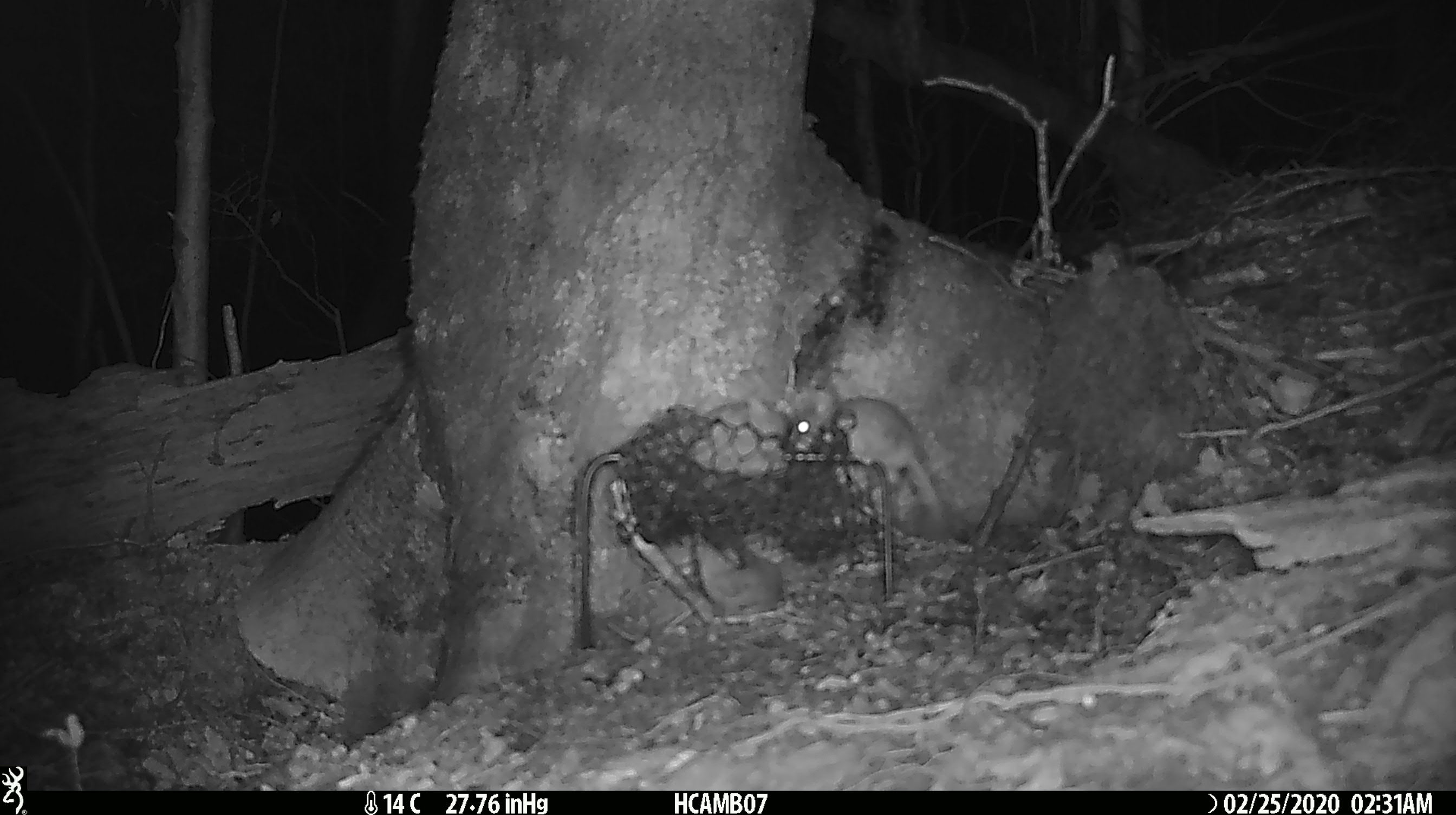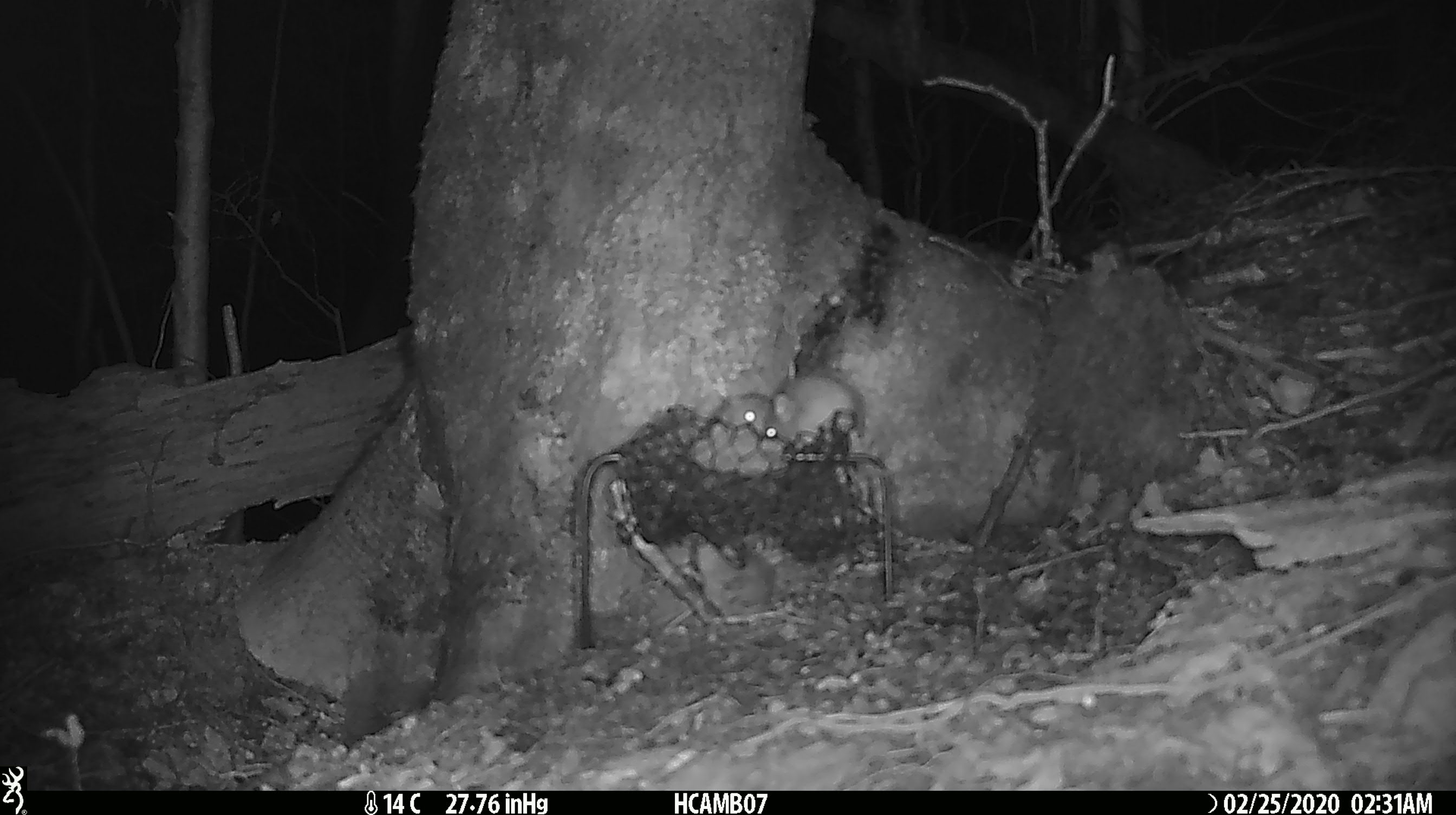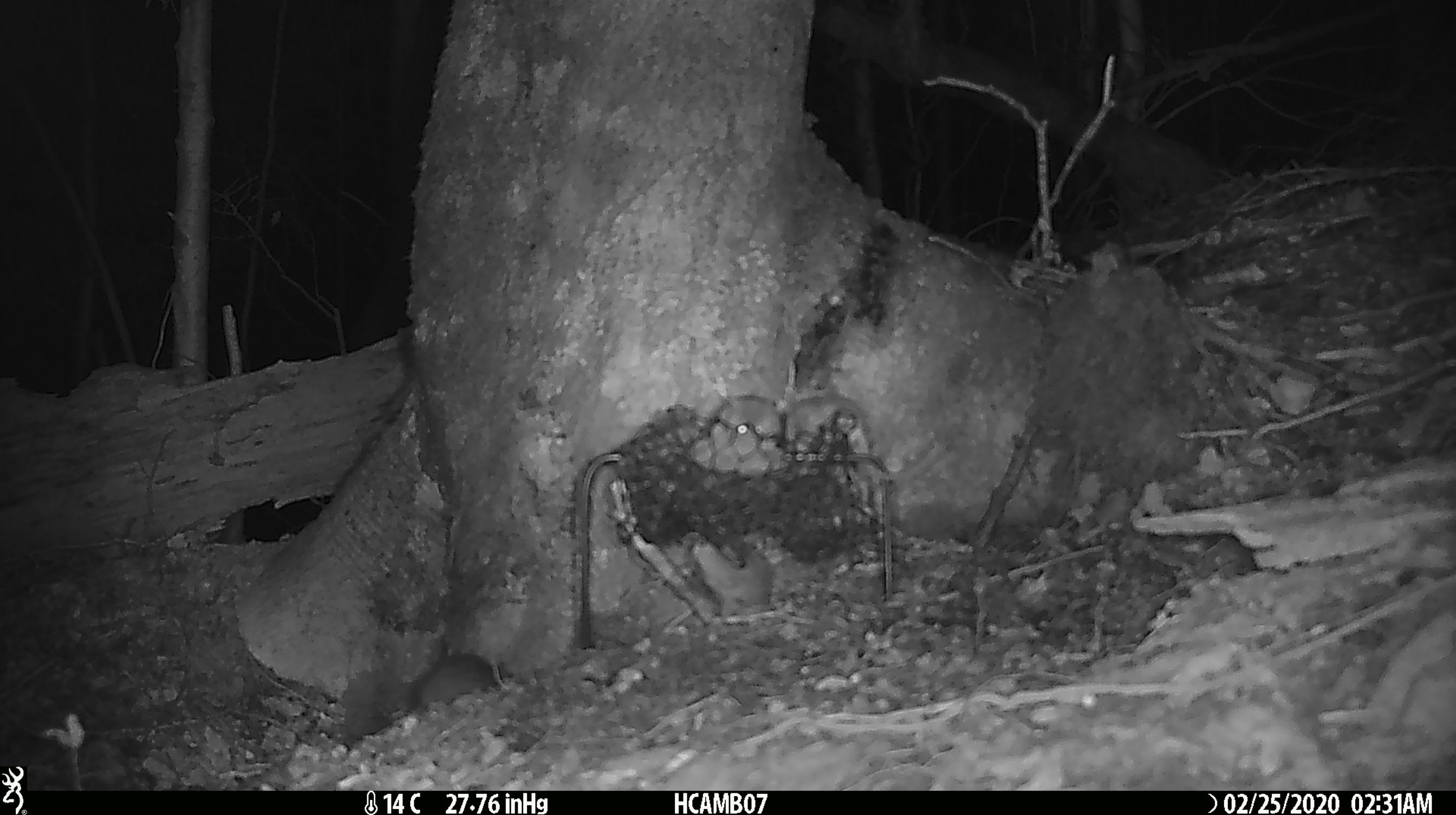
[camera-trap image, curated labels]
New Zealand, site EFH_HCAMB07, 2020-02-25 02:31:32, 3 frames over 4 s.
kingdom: Animalia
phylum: Chordata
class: Mammalia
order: Rodentia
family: Muridae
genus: Mus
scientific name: Mus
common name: mouse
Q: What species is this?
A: Mouse (Mus).